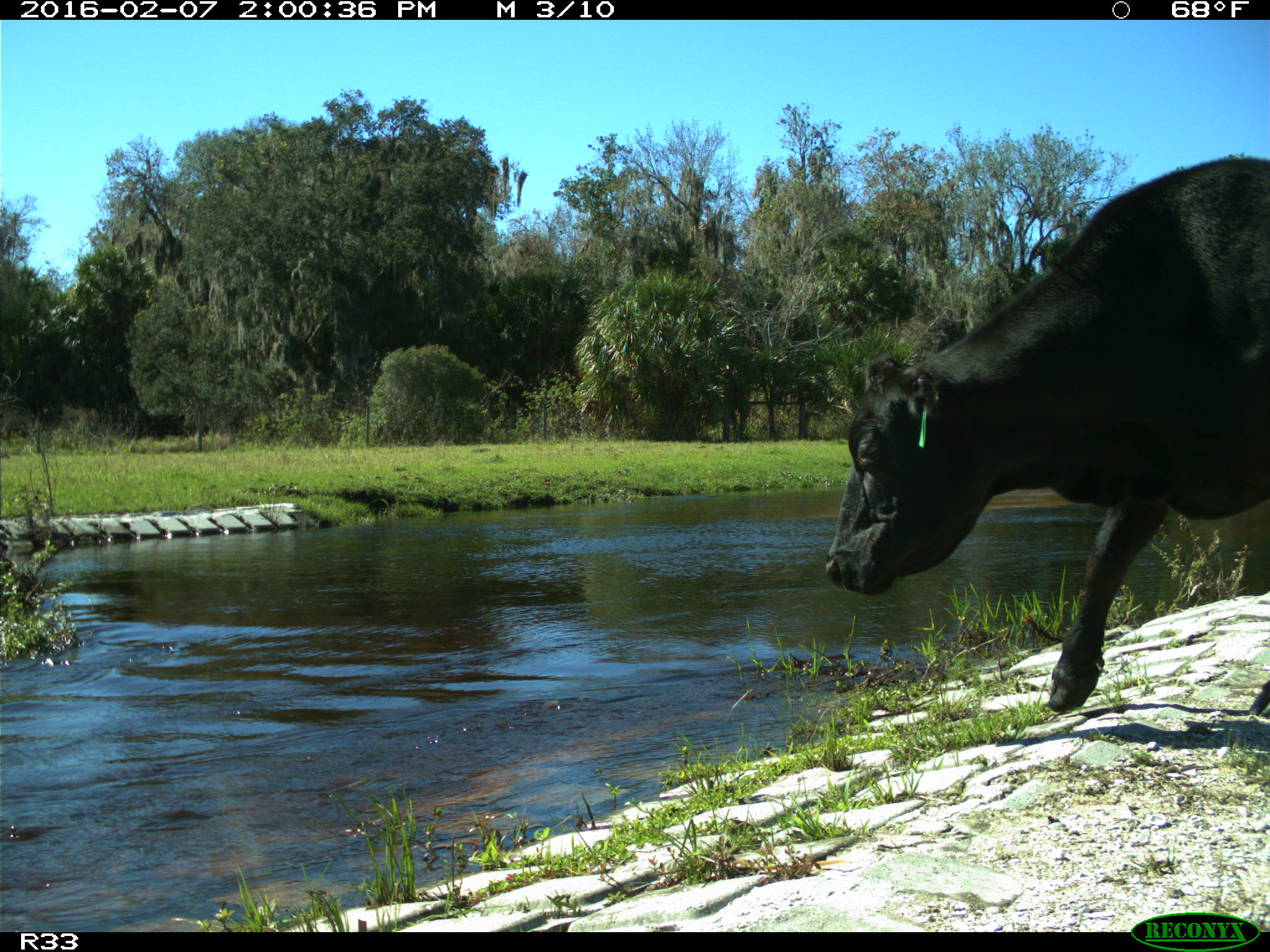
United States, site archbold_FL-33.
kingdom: Animalia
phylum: Chordata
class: Mammalia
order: Artiodactyla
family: Bovidae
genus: Bos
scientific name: Bos taurus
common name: domestic cow